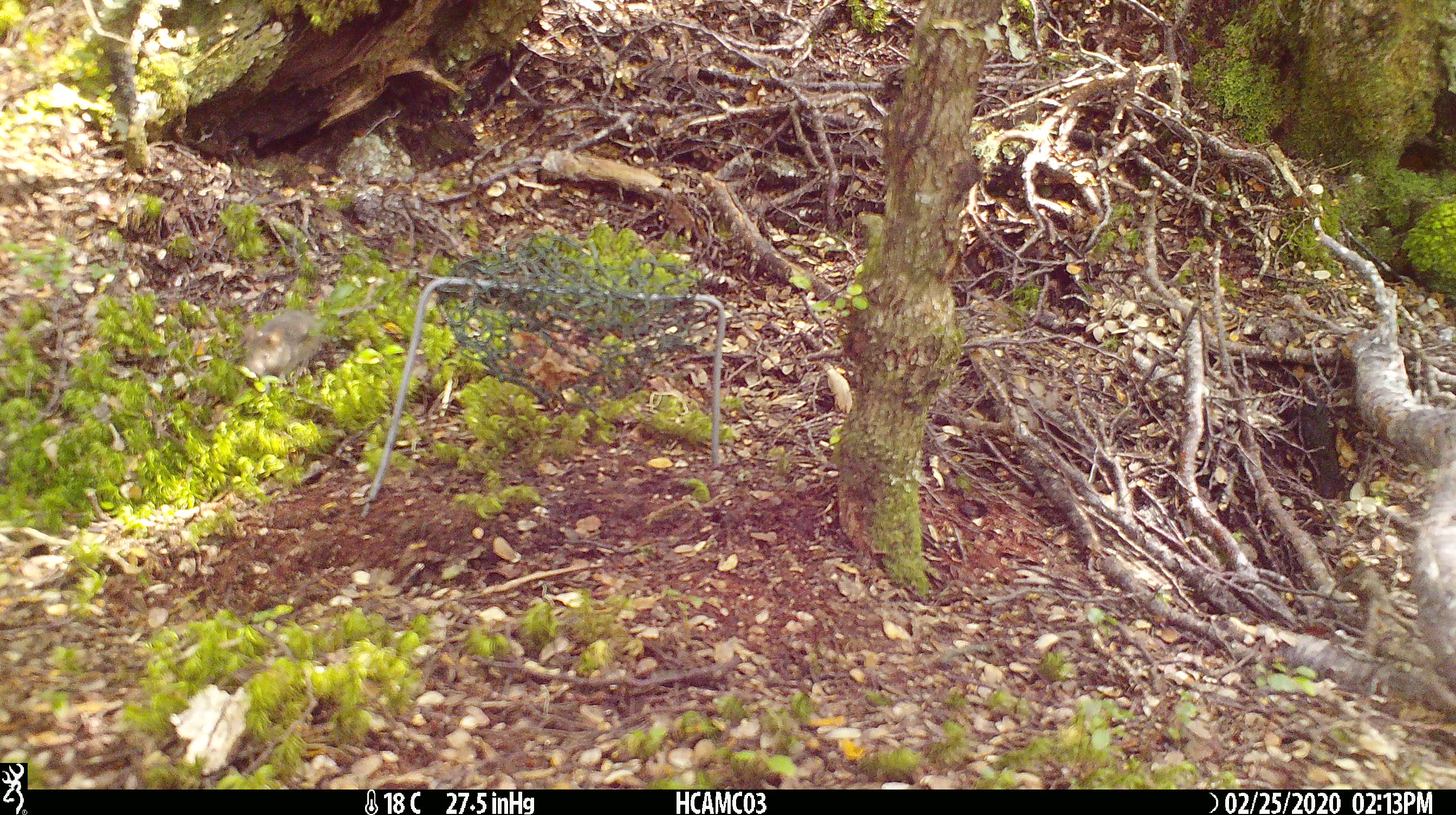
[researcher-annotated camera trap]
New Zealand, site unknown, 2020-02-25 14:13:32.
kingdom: Animalia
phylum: Chordata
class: Mammalia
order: Rodentia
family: Muridae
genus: Mus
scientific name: Mus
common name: mouse